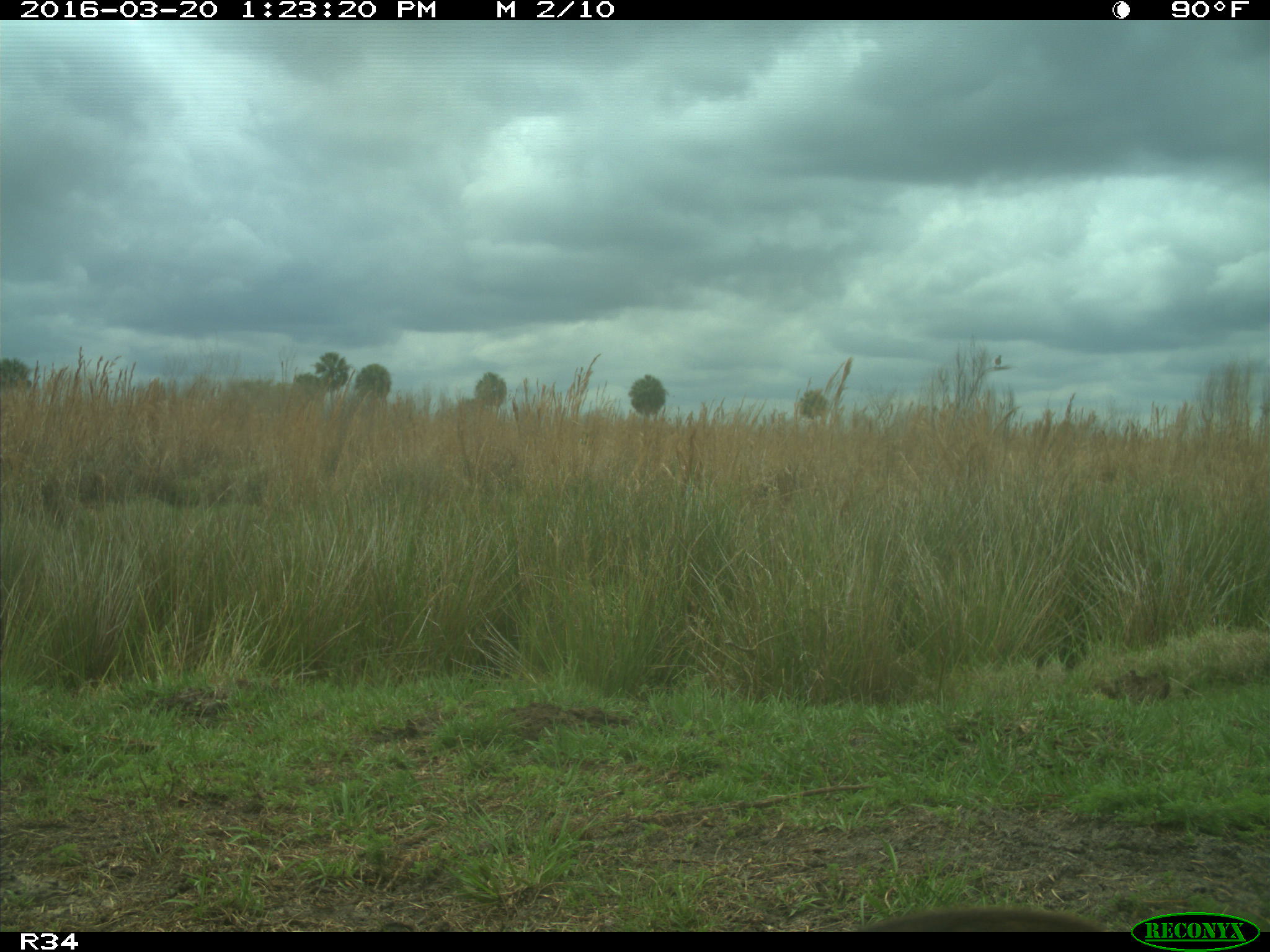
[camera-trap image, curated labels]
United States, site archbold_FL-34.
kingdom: Animalia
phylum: Chordata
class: Mammalia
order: Artiodactyla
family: Bovidae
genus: Bos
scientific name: Bos taurus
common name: domestic cow